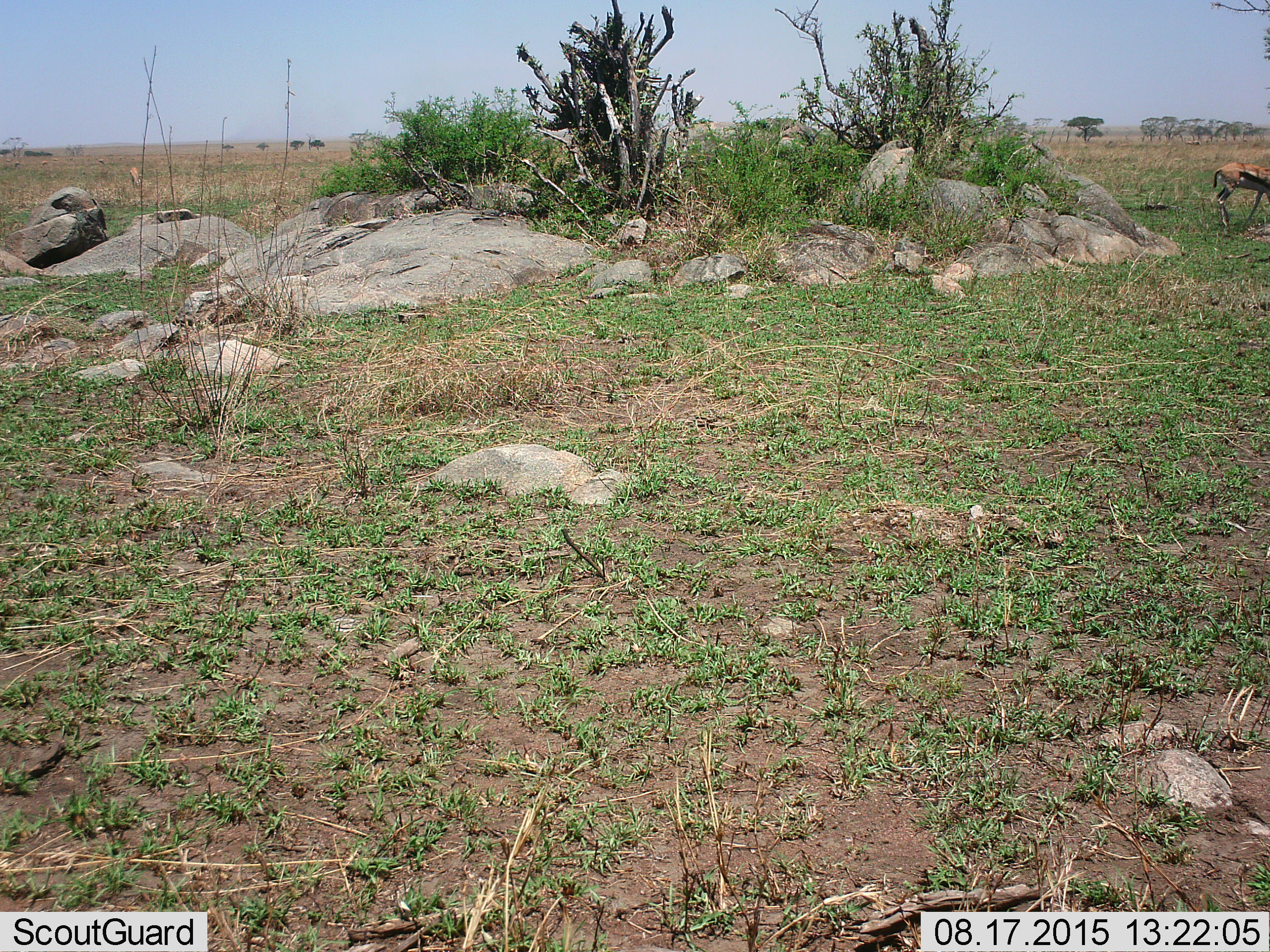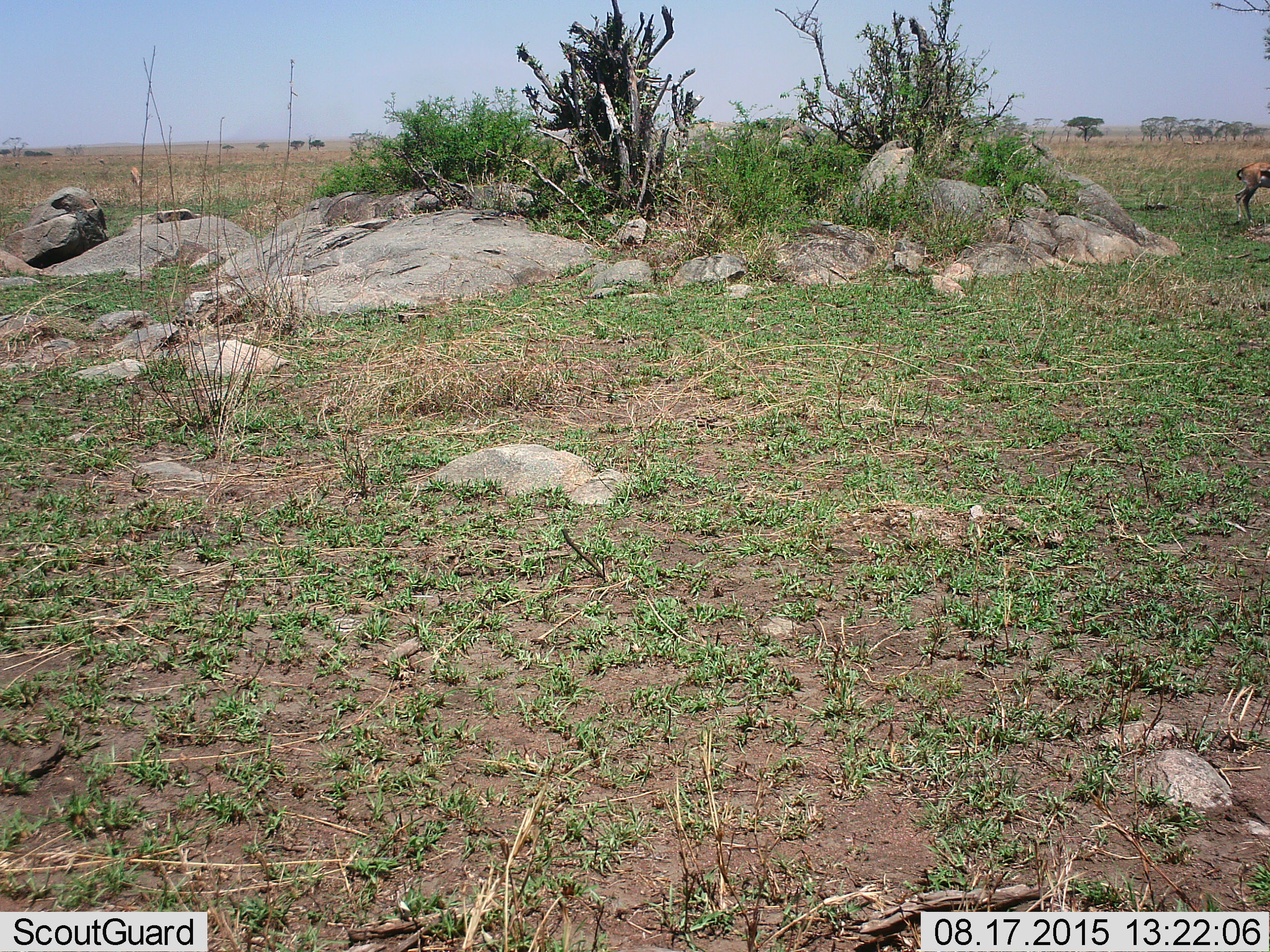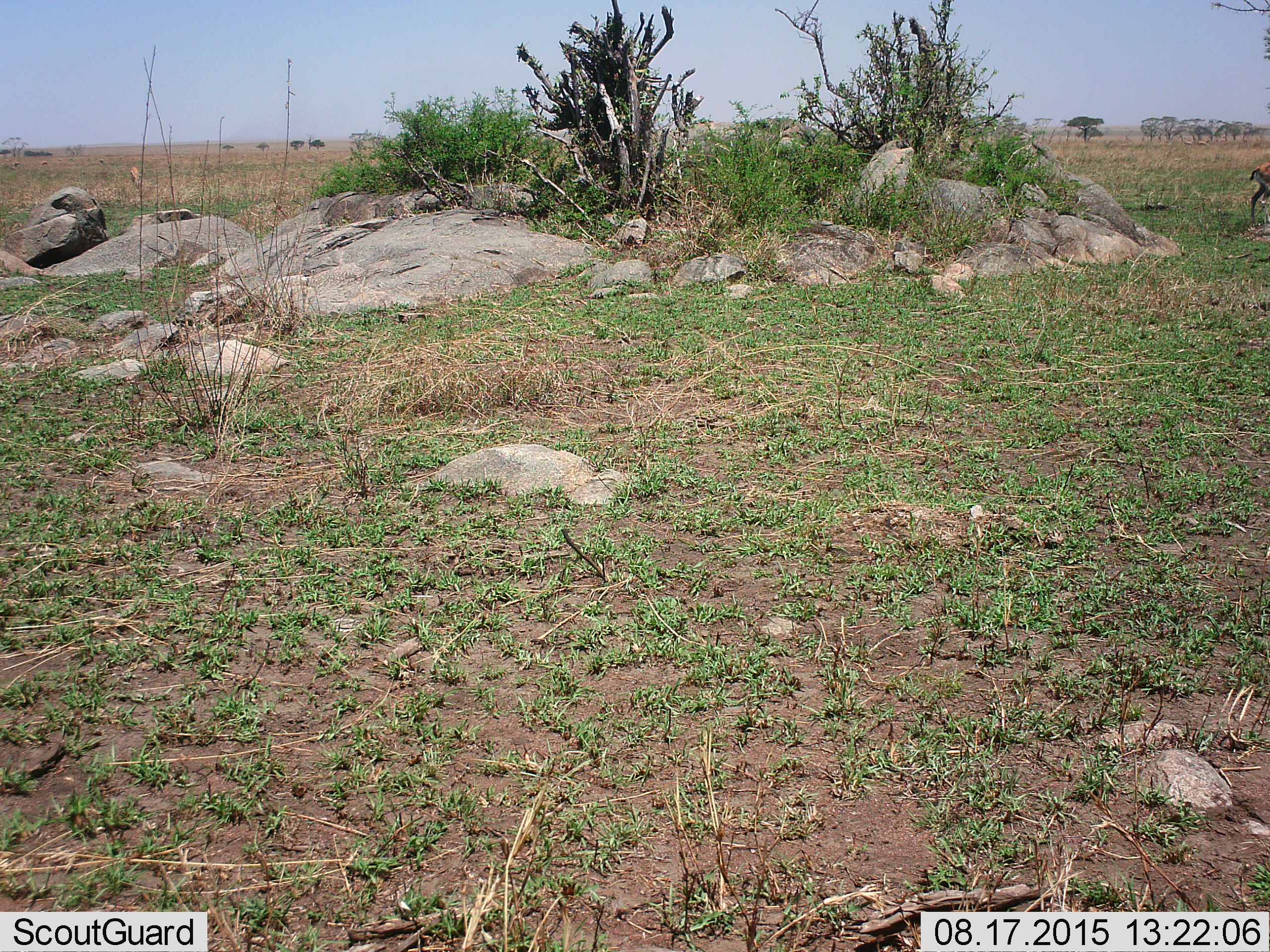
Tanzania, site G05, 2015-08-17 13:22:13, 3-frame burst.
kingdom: Animalia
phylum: Chordata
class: Mammalia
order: Artiodactyla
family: Bovidae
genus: Eudorcas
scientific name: Eudorcas thomsonii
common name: thomson's gazelle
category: gazellethomsons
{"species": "gazellethomsons (thomson's gazelle) (Eudorcas thomsonii)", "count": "1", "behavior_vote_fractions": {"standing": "41%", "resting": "0%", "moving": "65%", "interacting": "0%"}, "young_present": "0%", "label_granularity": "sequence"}